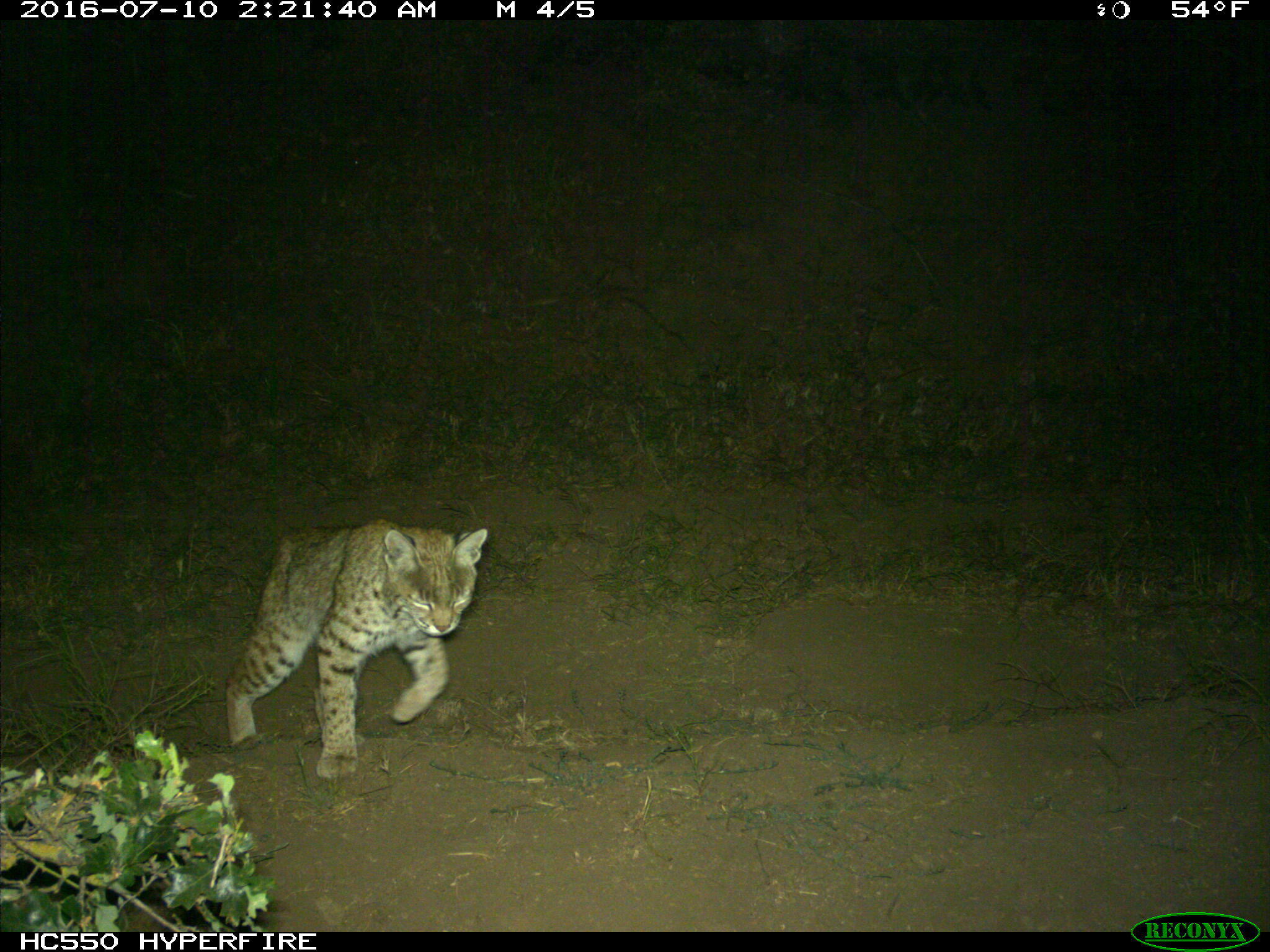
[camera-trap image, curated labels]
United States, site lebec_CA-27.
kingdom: Animalia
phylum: Chordata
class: Mammalia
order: Carnivora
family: Felidae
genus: Lynx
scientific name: Lynx rufus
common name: bobcat